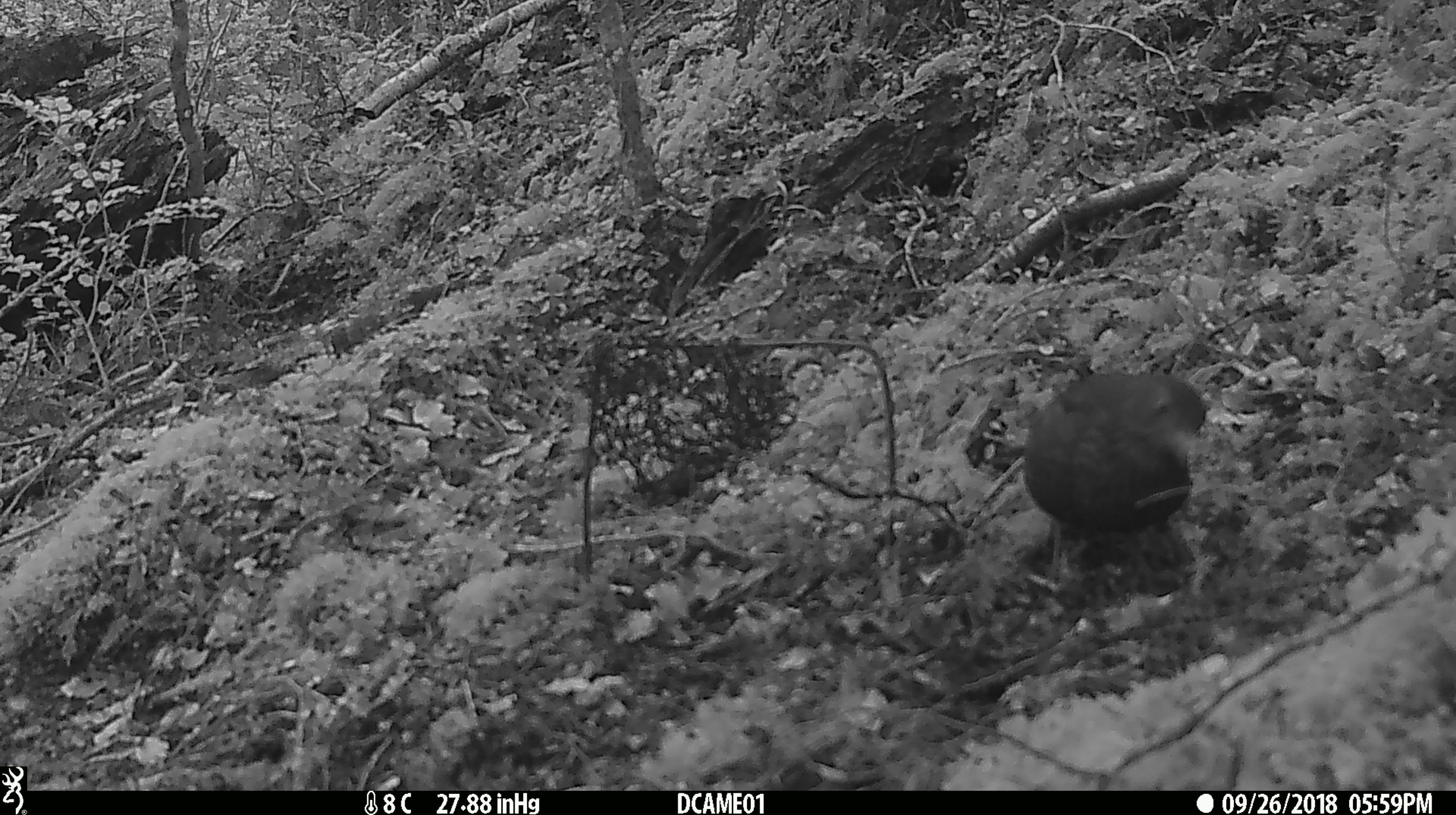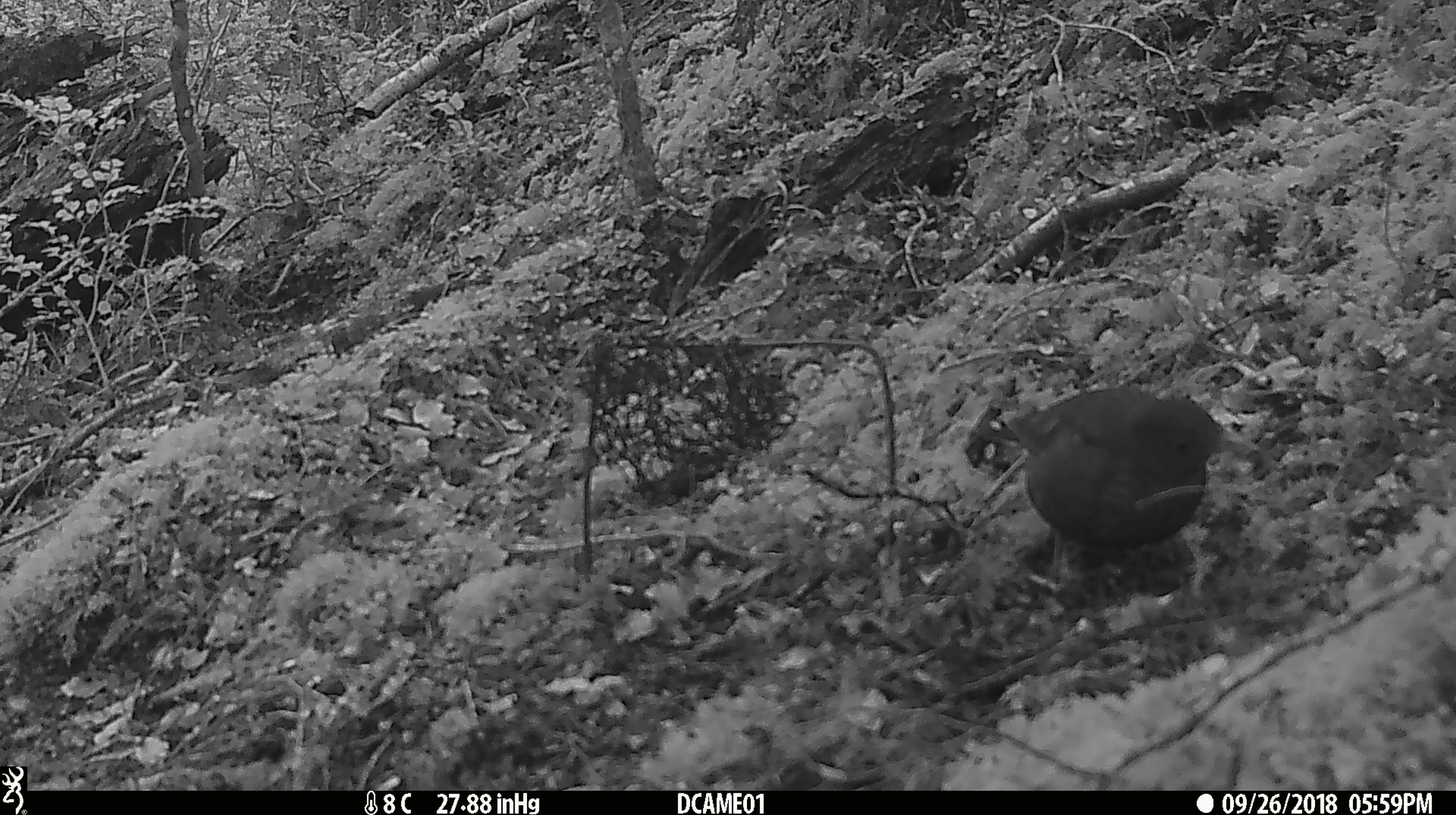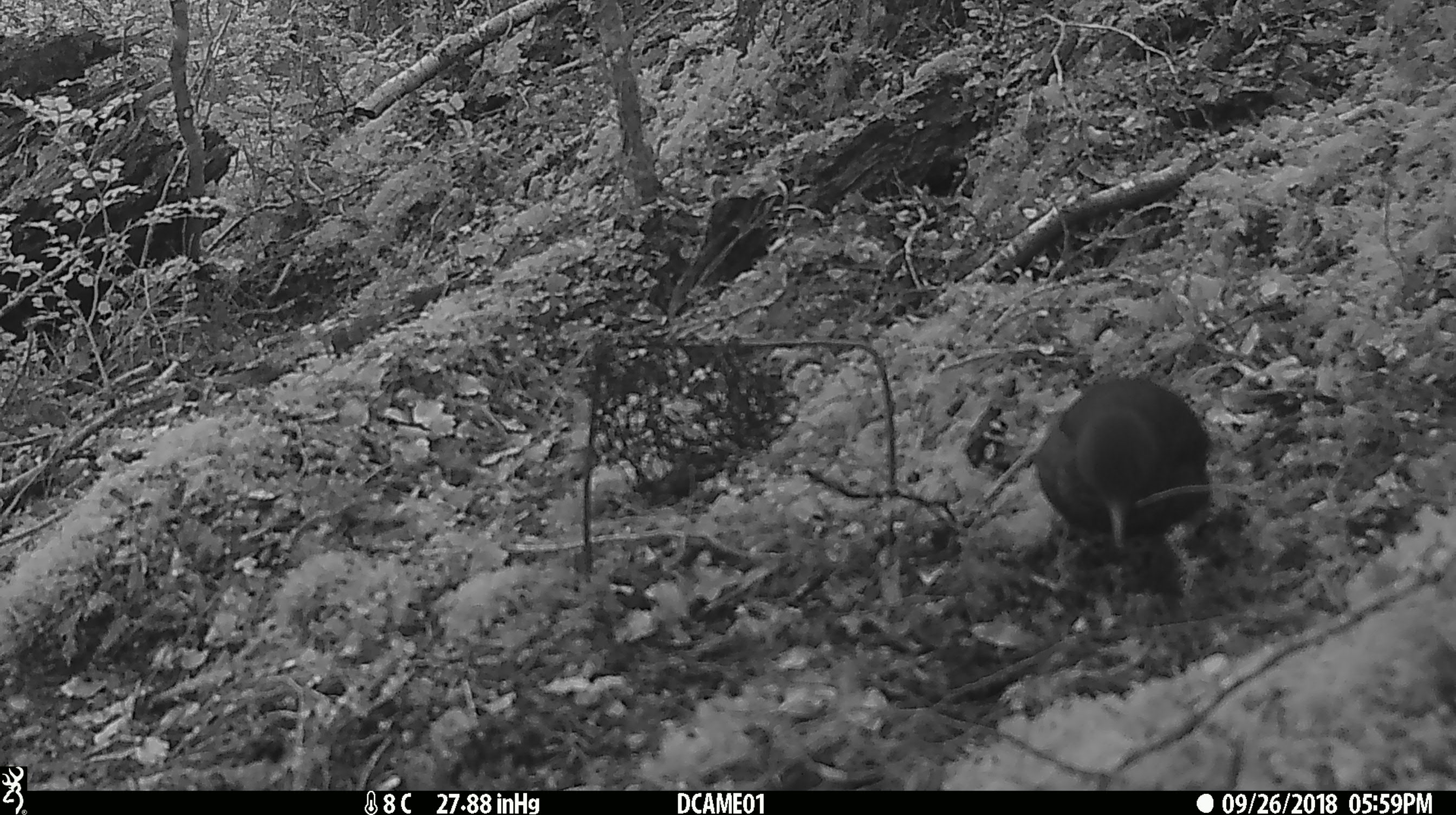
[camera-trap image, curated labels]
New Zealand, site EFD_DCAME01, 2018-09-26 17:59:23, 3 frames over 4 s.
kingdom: Animalia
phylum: Chordata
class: Aves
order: Passeriformes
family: Turdidae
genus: Turdus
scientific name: Turdus merula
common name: eurasian blackbird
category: blackbird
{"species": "blackbird (eurasian blackbird) (Turdus merula)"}